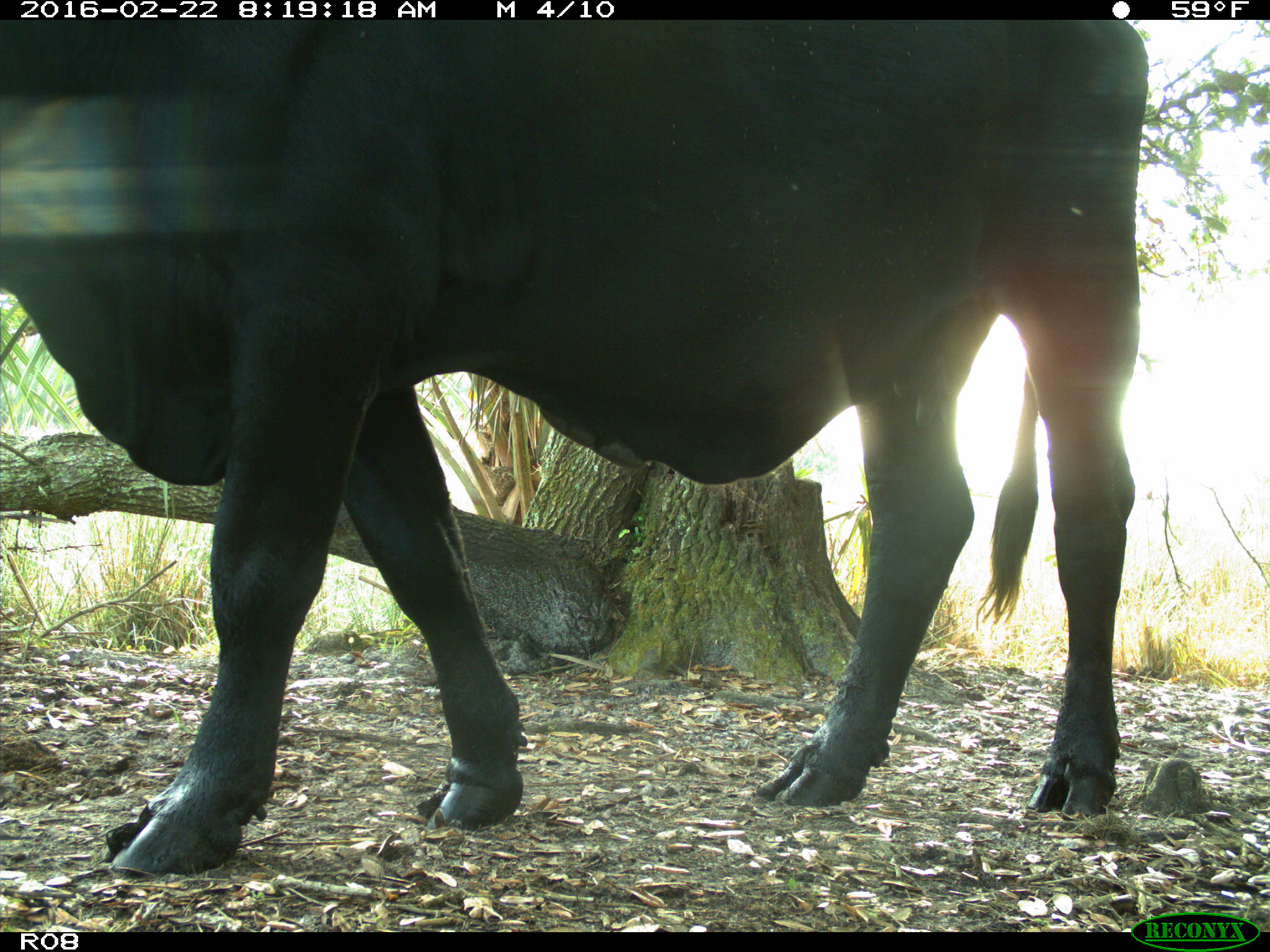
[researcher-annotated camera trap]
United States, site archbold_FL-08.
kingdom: Animalia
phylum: Chordata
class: Mammalia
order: Artiodactyla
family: Bovidae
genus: Bos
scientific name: Bos taurus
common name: domestic cow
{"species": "Bos taurus (domestic cow)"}